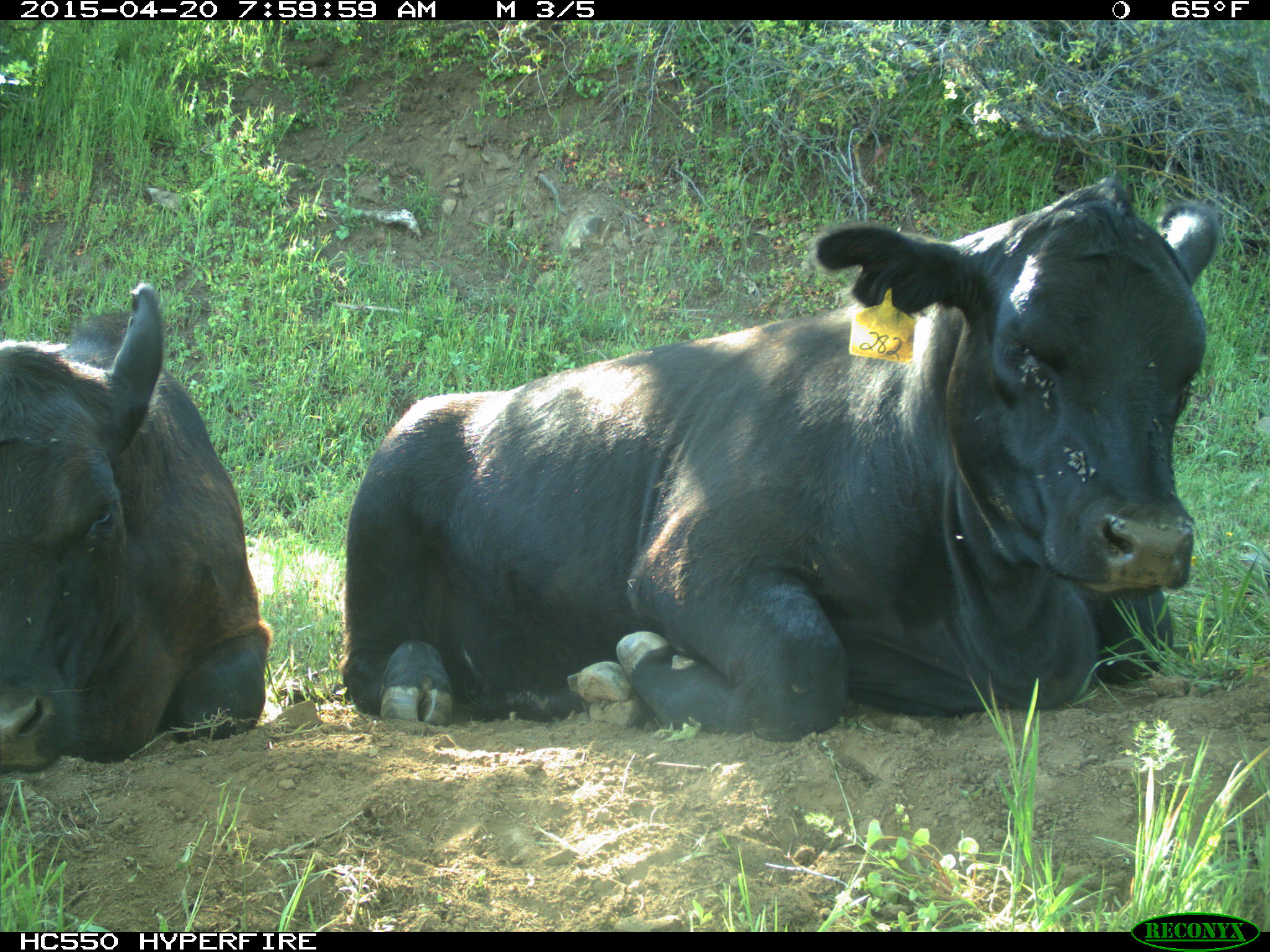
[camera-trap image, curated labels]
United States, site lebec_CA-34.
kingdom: Animalia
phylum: Chordata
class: Mammalia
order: Artiodactyla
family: Bovidae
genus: Bos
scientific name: Bos taurus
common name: domestic cow